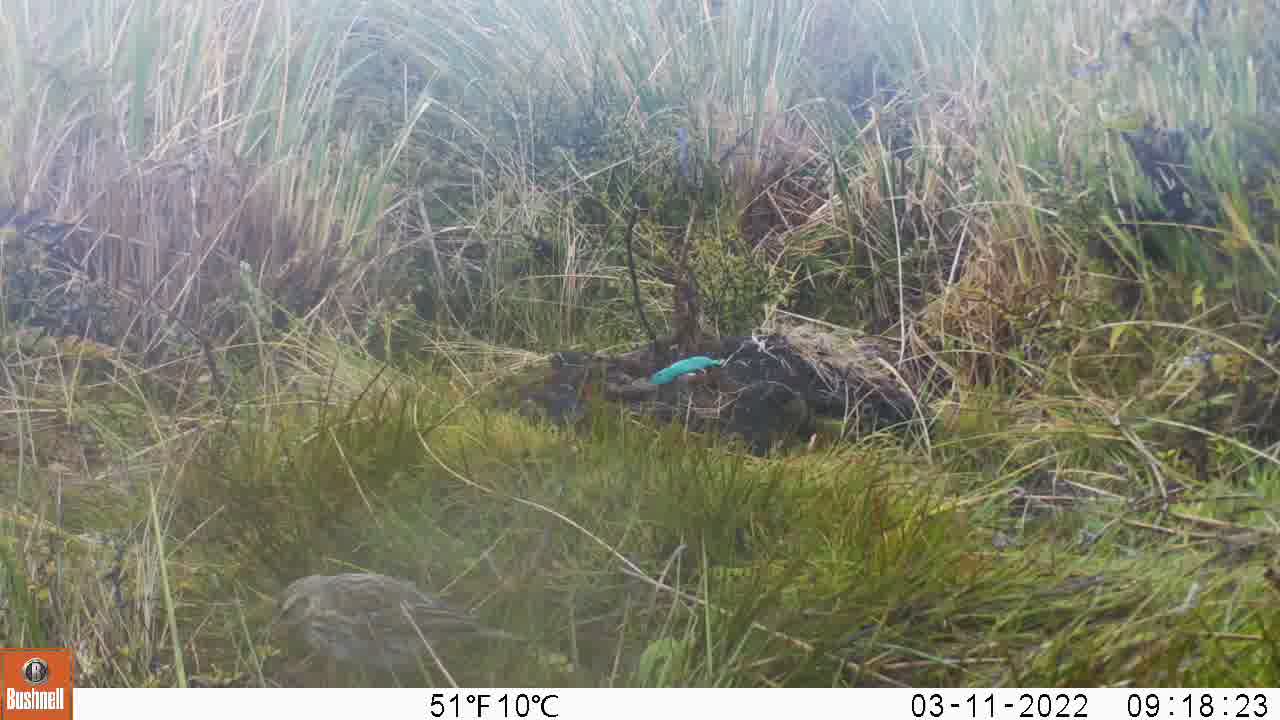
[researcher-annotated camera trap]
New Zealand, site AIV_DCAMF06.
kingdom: Animalia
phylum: Chordata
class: Aves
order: Passeriformes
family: Motacillidae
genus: Anthus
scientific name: Anthus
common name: pipit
Pipit (Anthus).